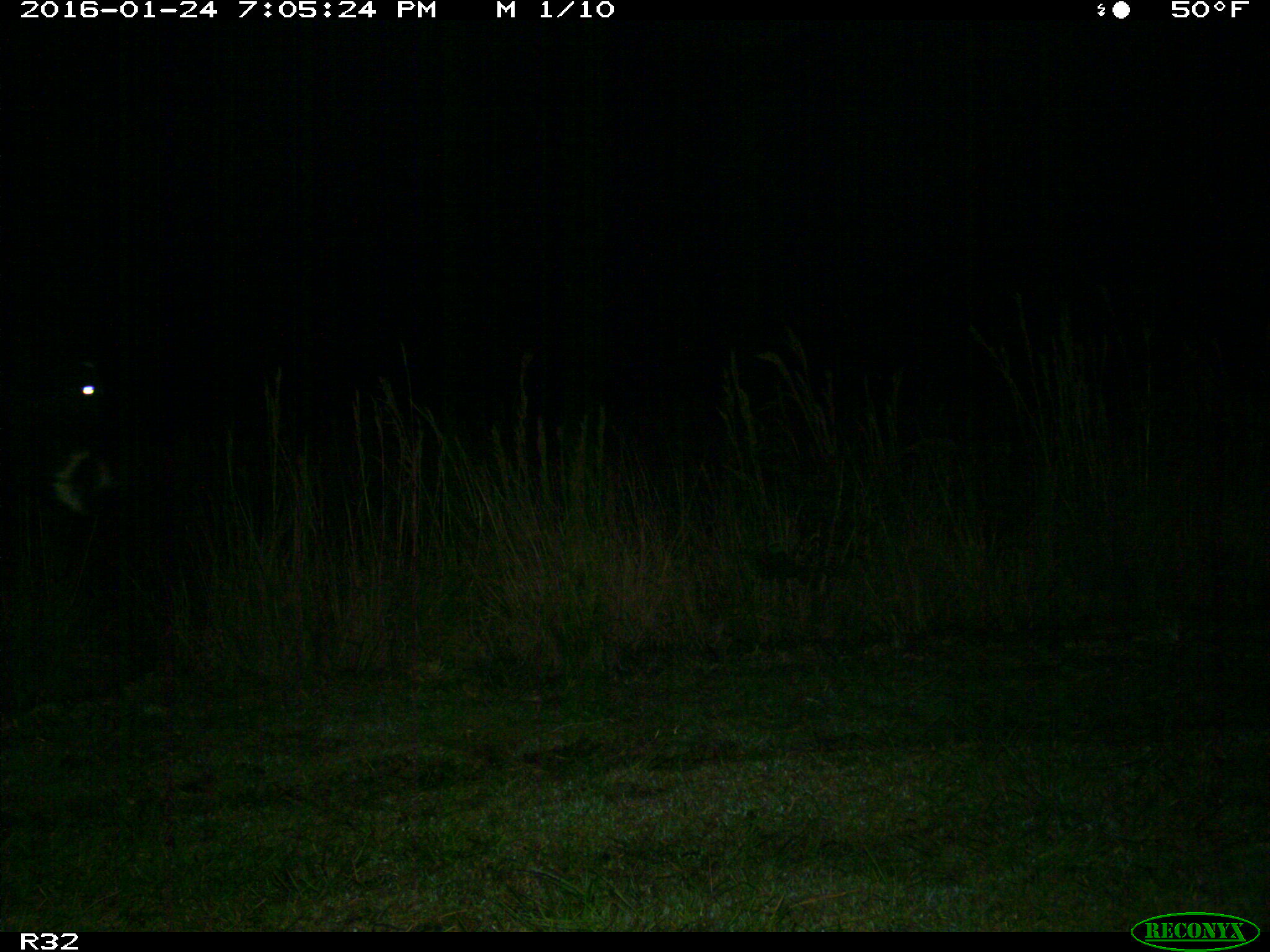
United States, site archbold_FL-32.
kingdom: Animalia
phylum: Chordata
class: Mammalia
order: Artiodactyla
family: Bovidae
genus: Bos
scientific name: Bos taurus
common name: domestic cow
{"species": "Bos taurus (domestic cow)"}